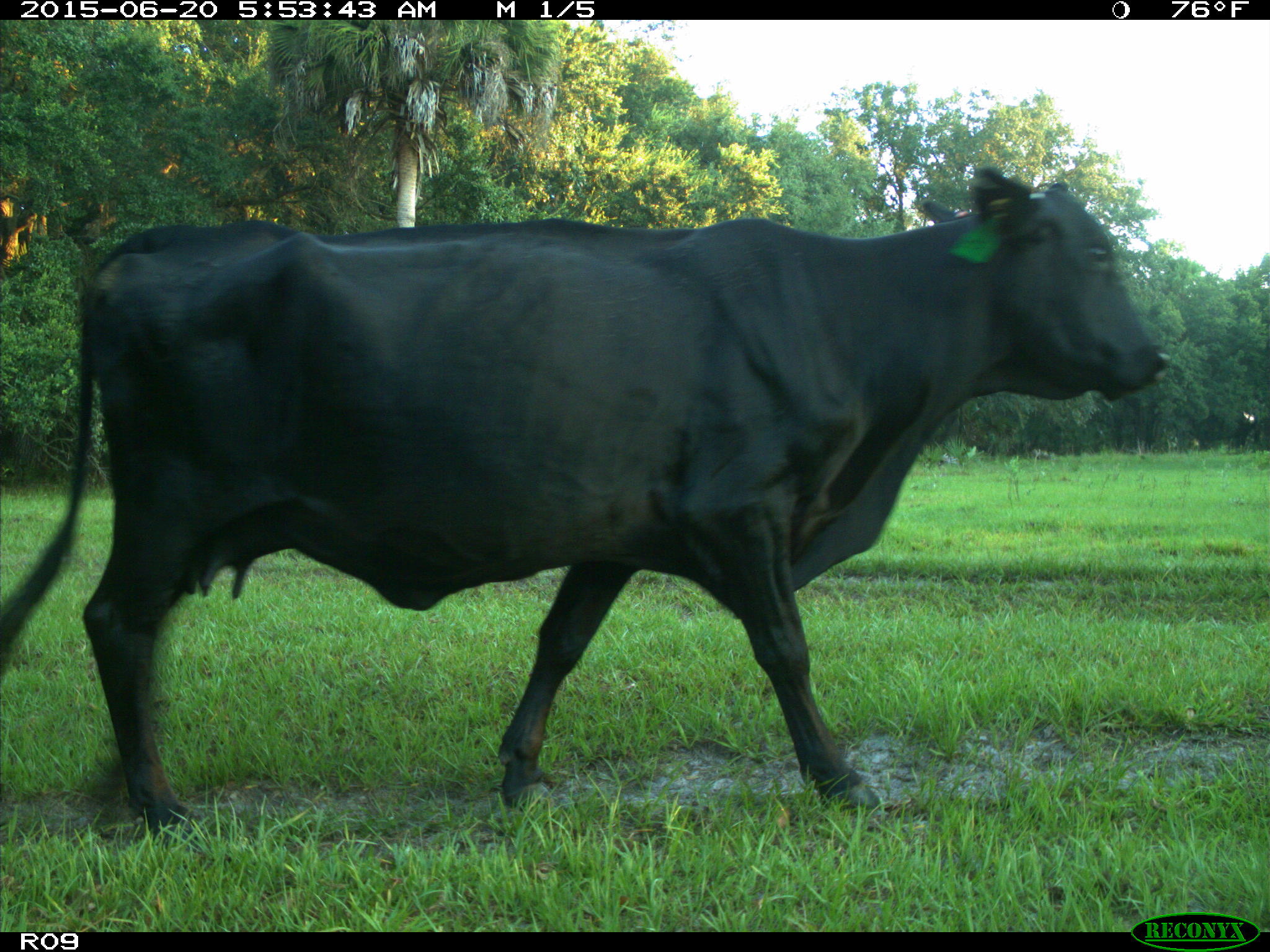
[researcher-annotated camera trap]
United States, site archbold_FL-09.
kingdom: Animalia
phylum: Chordata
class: Mammalia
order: Artiodactyla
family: Bovidae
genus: Bos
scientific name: Bos taurus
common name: domestic cow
Bos taurus (domestic cow).